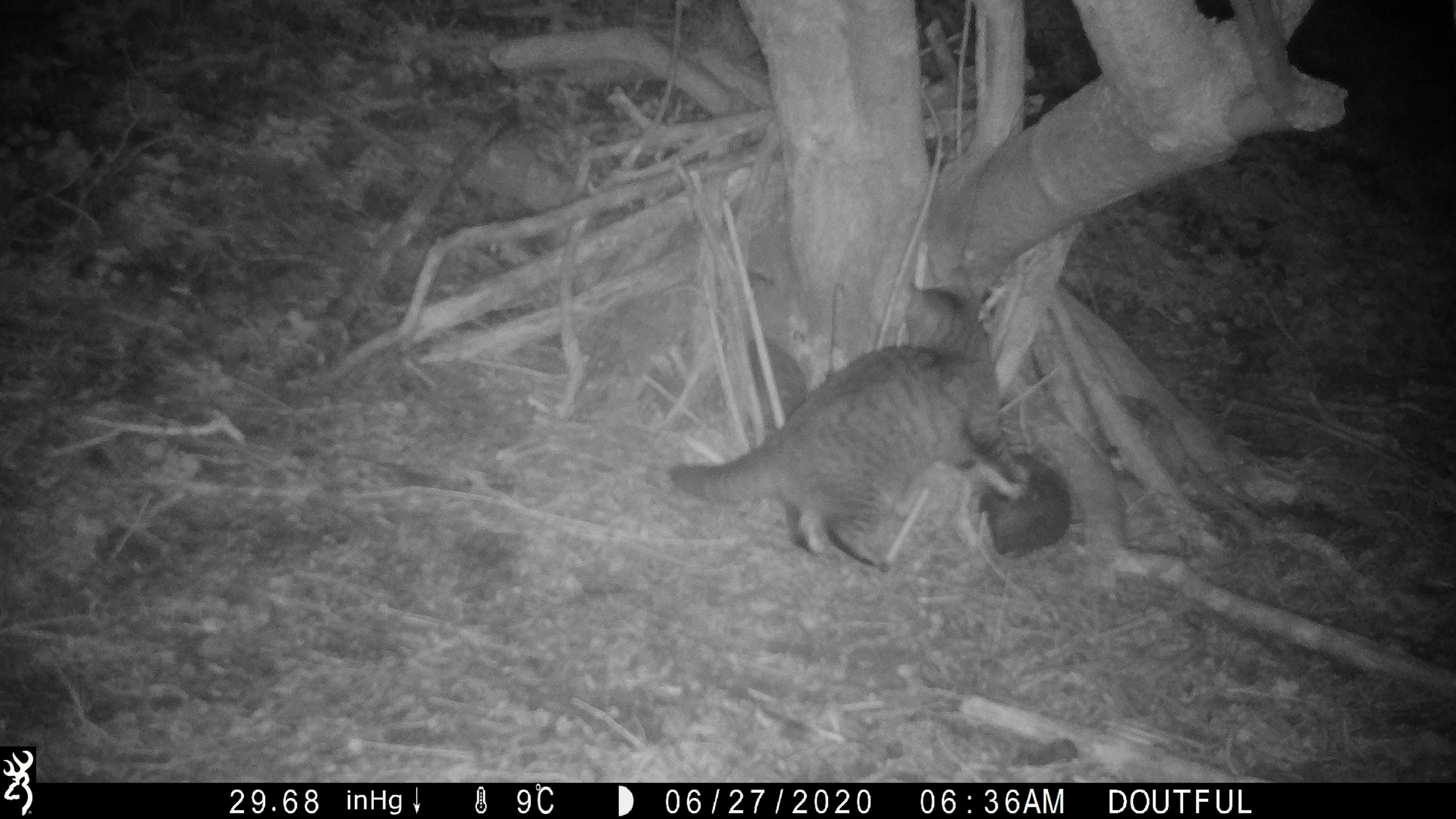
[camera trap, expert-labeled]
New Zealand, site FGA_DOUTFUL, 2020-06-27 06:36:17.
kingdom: Animalia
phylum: Chordata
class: Mammalia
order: Carnivora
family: Felidae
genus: Felis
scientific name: Felis catus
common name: domestic cat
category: cat